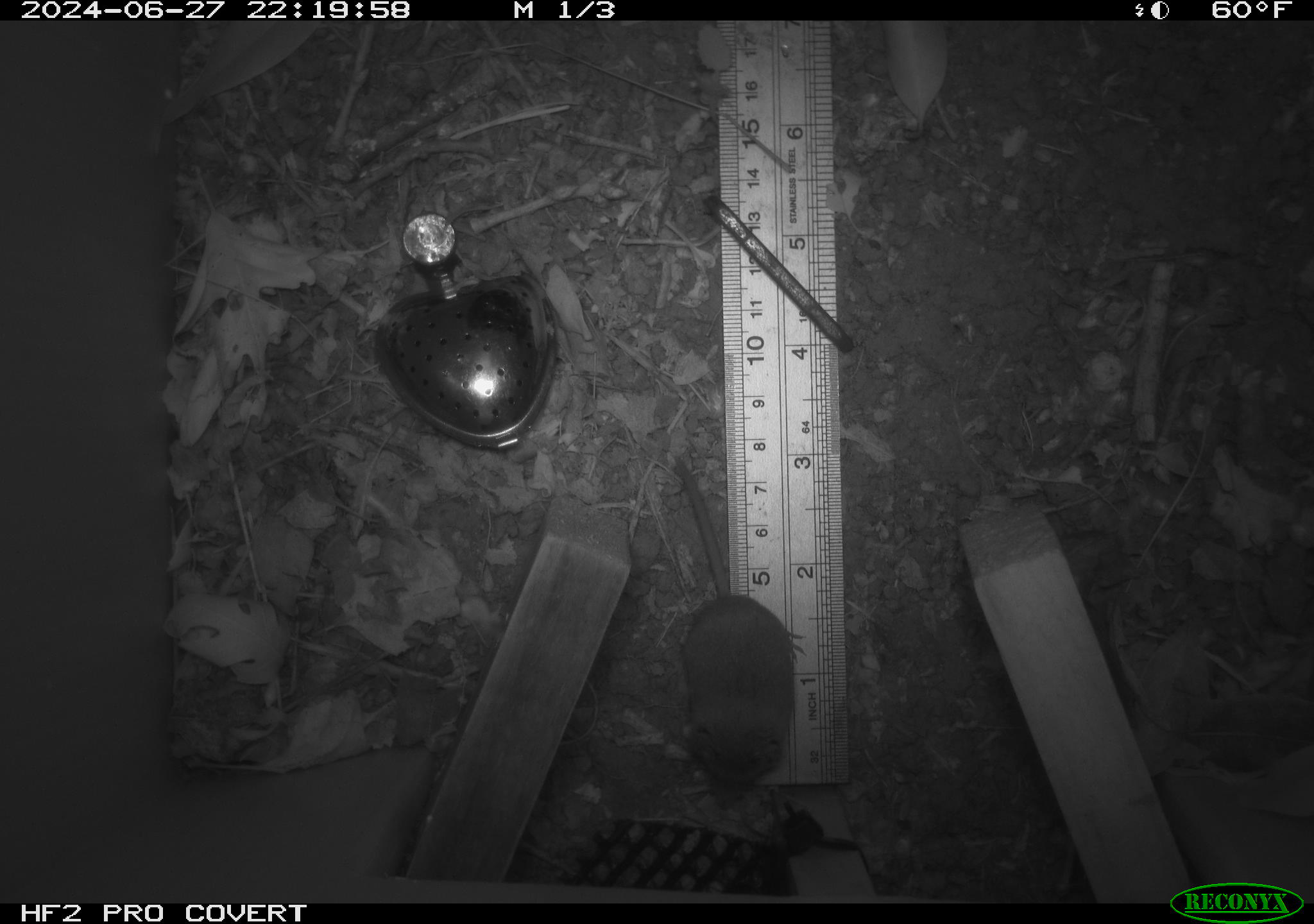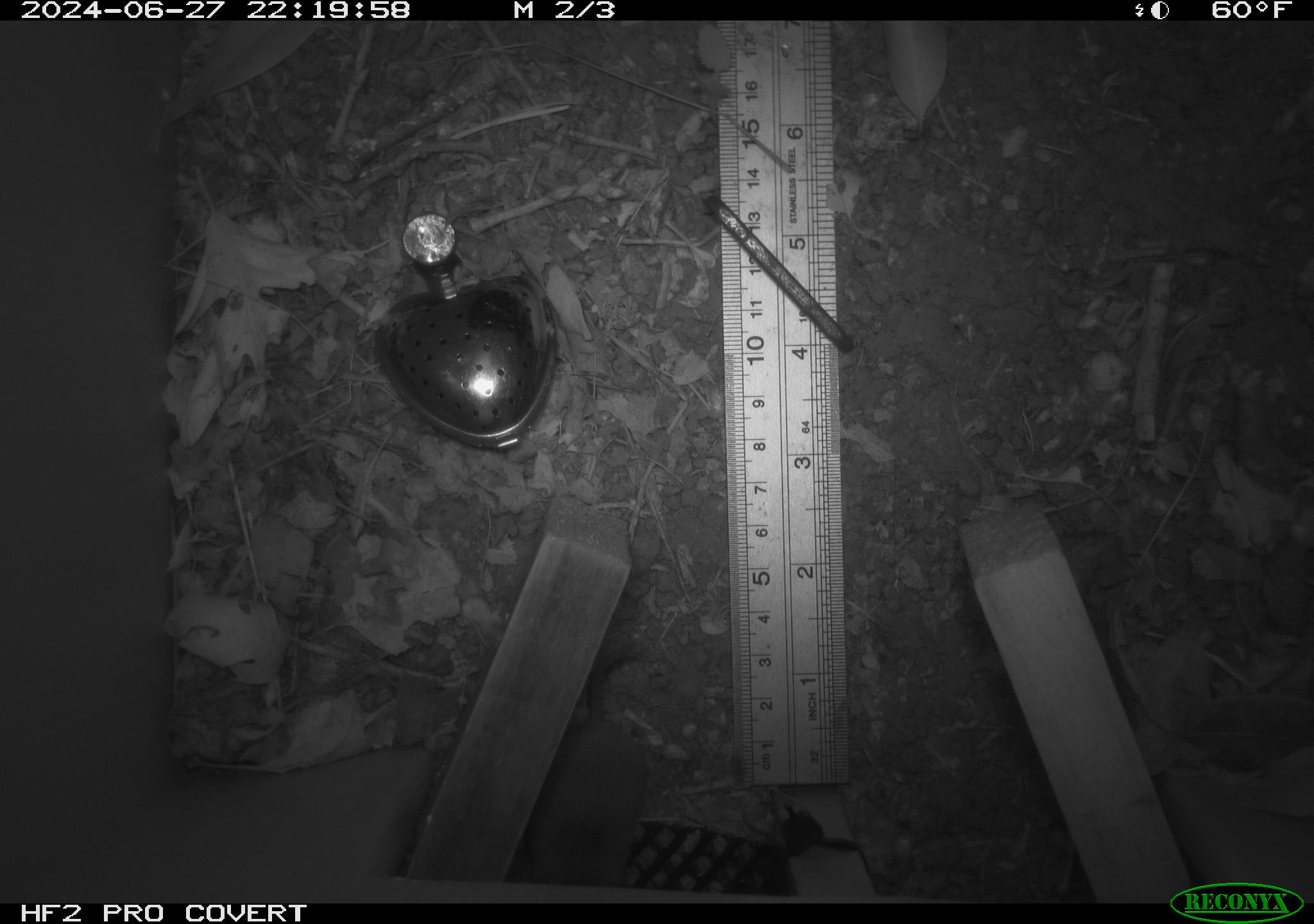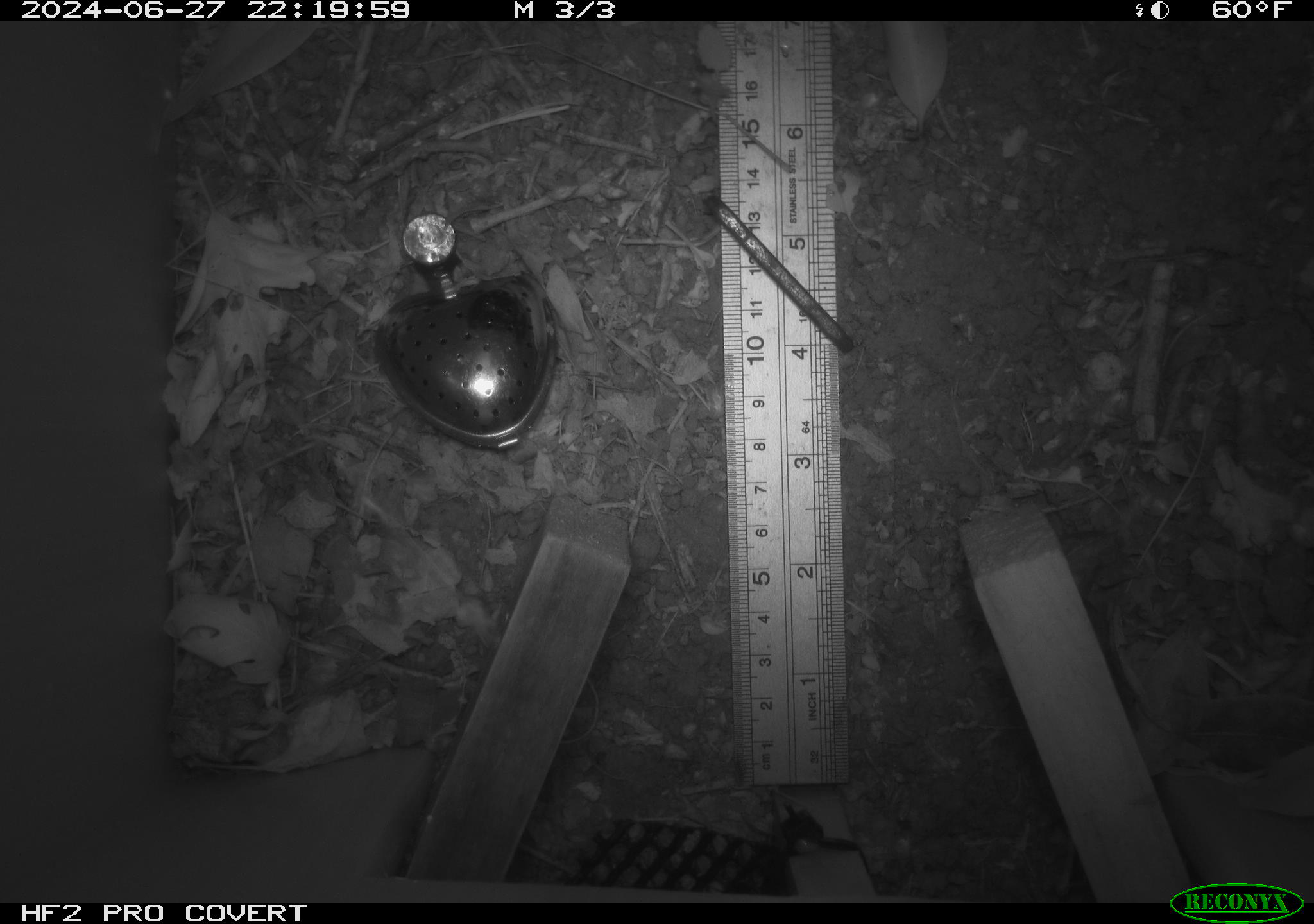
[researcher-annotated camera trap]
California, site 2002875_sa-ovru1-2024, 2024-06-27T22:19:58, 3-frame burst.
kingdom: Animalia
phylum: Chordata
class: Mammalia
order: Eulipotyphla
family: Soricidae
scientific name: Soricidae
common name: shrews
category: soricidae family